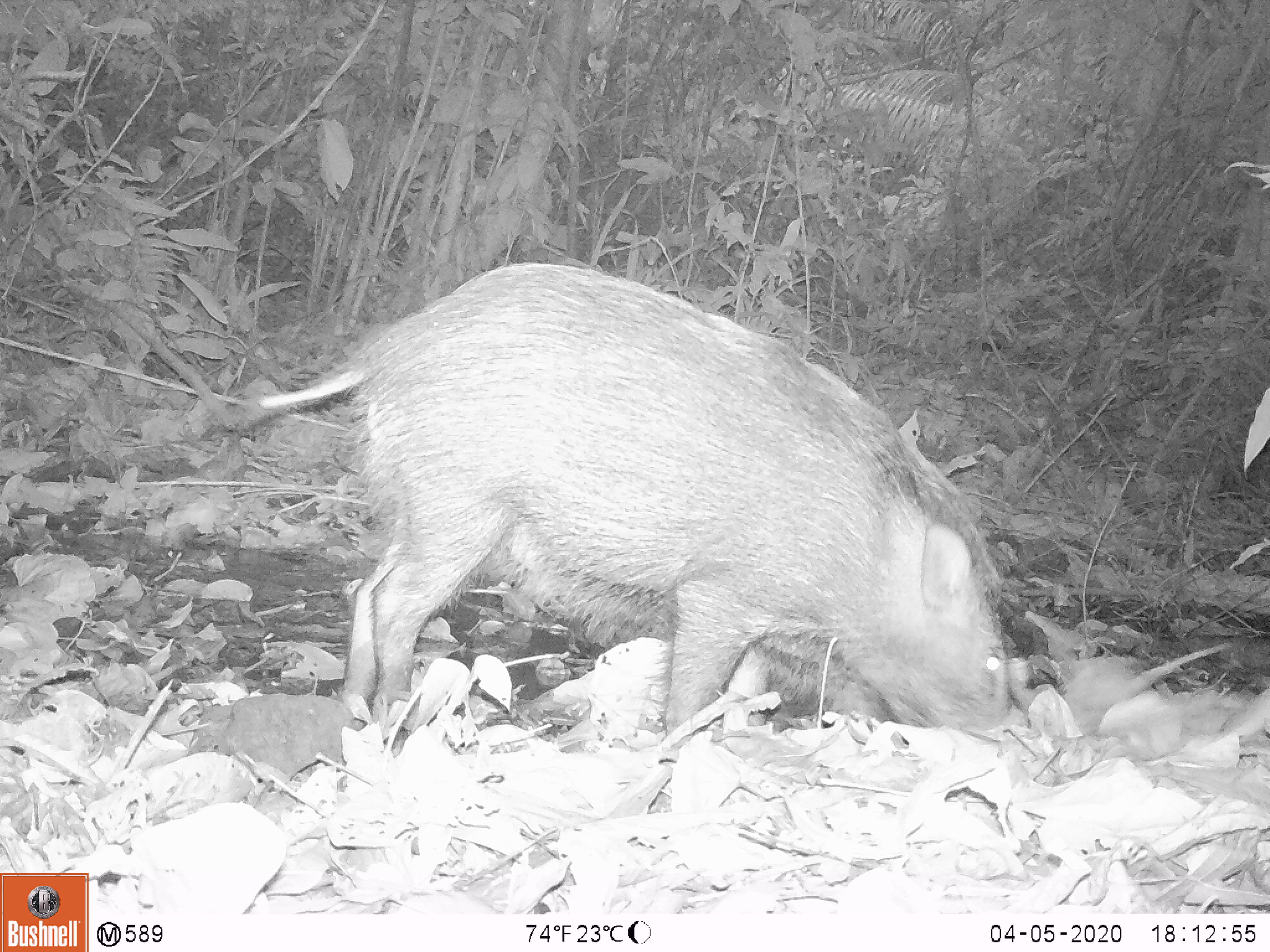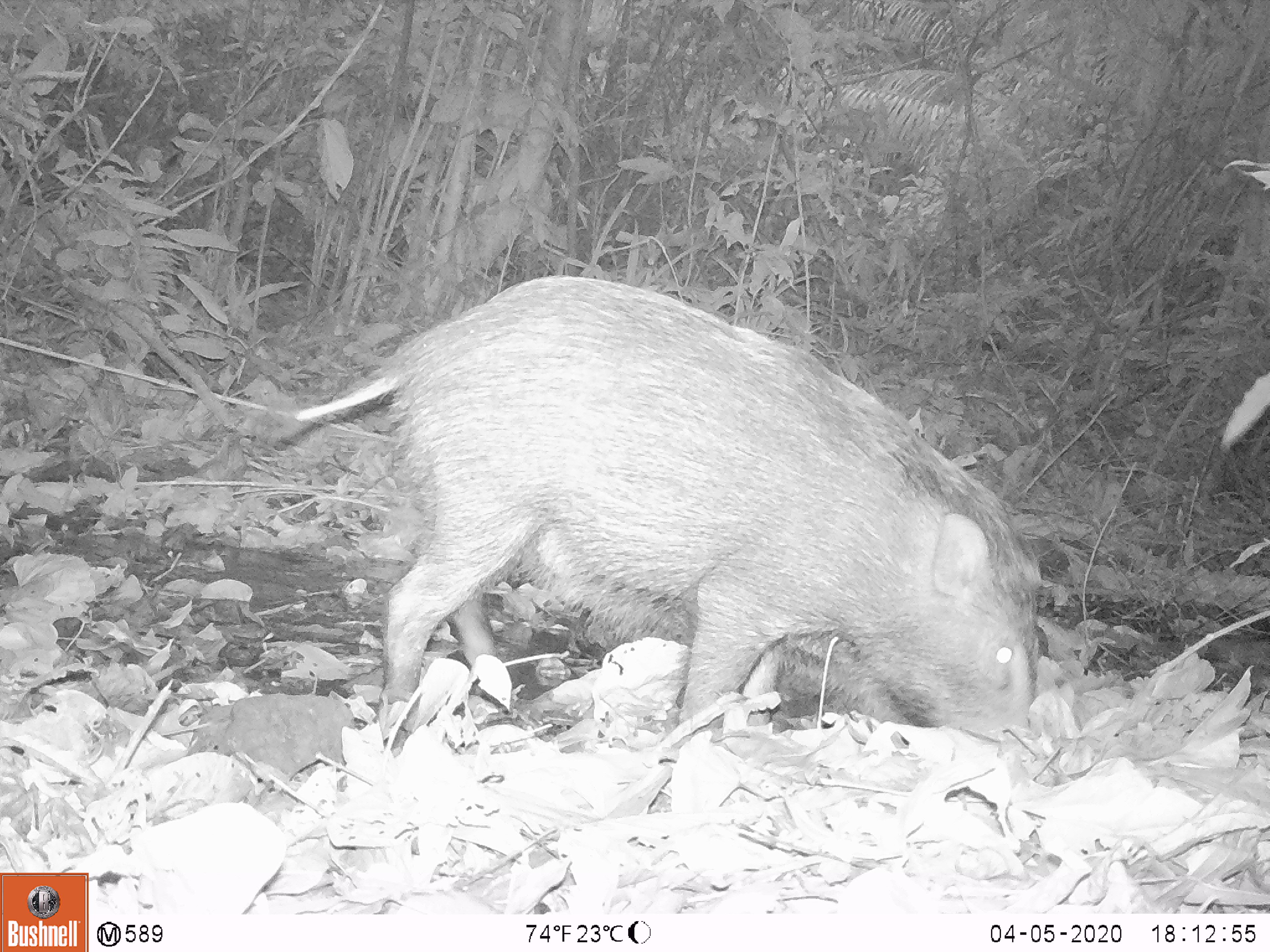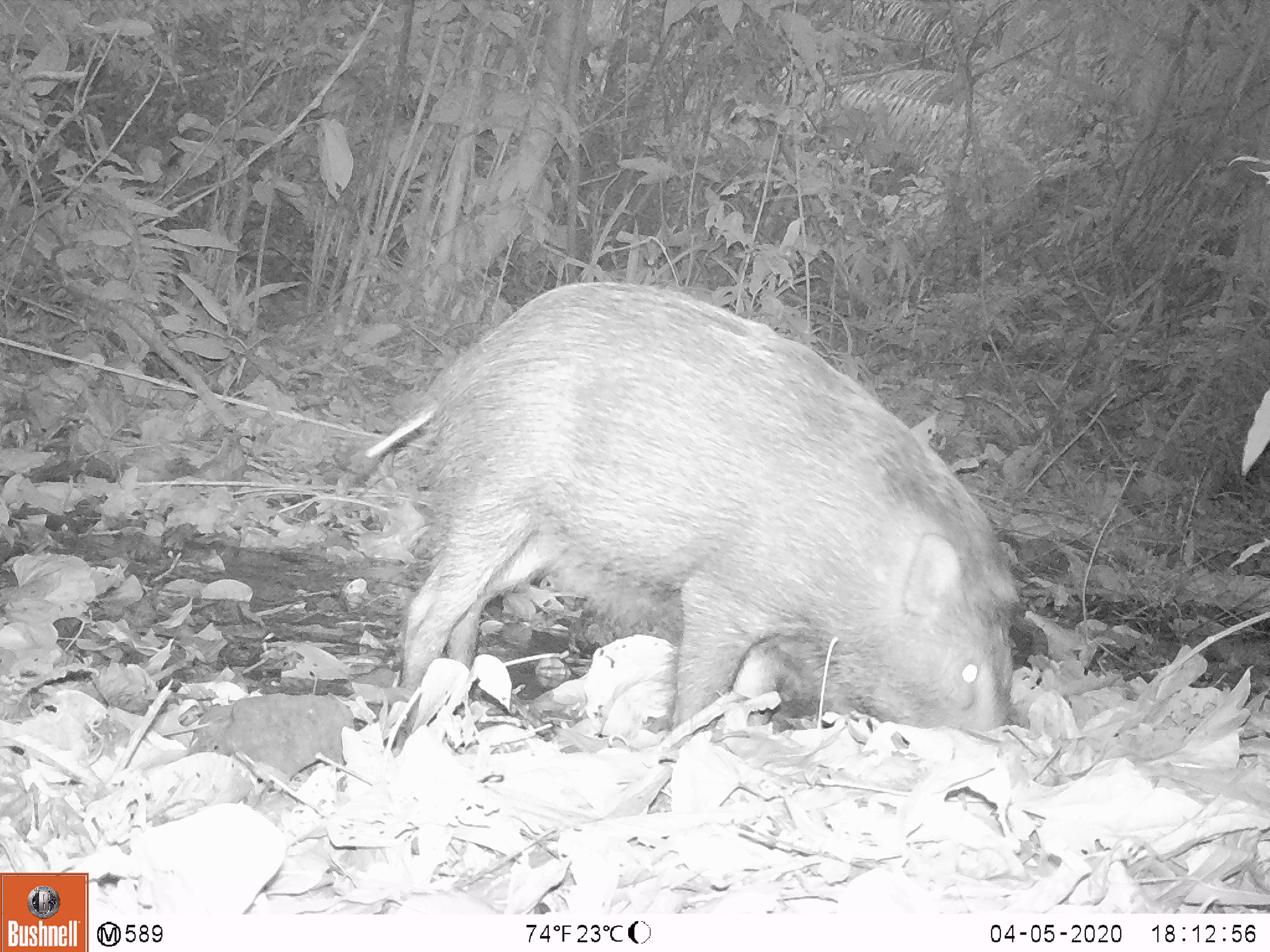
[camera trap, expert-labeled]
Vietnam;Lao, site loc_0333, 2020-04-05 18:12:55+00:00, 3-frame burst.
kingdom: Animalia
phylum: Chordata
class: Mammalia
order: Artiodactyla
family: Suidae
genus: Sus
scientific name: Sus scrofa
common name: eurasian wild pig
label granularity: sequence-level